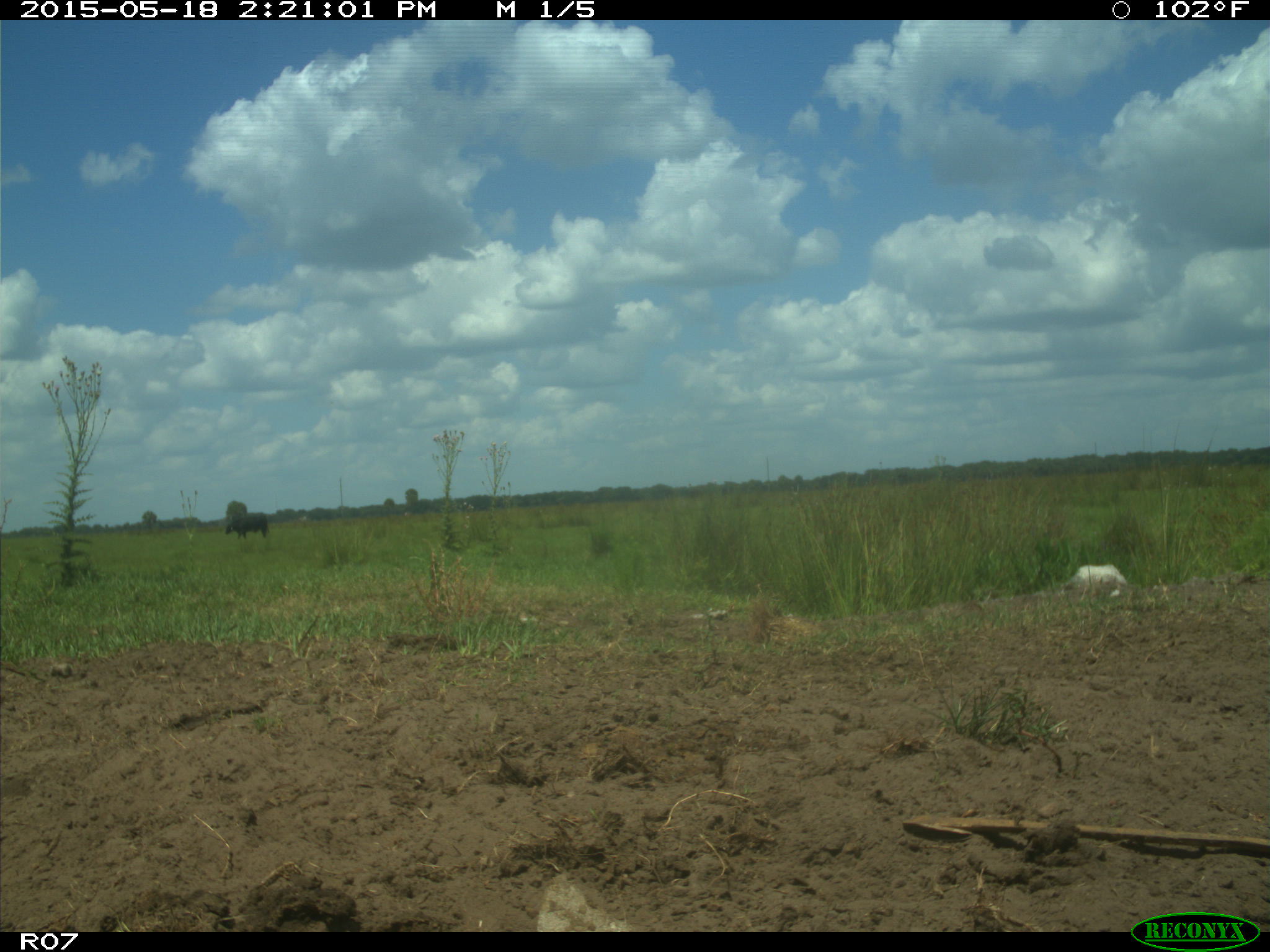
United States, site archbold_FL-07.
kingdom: Animalia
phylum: Chordata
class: Mammalia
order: Artiodactyla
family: Bovidae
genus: Bos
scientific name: Bos taurus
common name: domestic cow